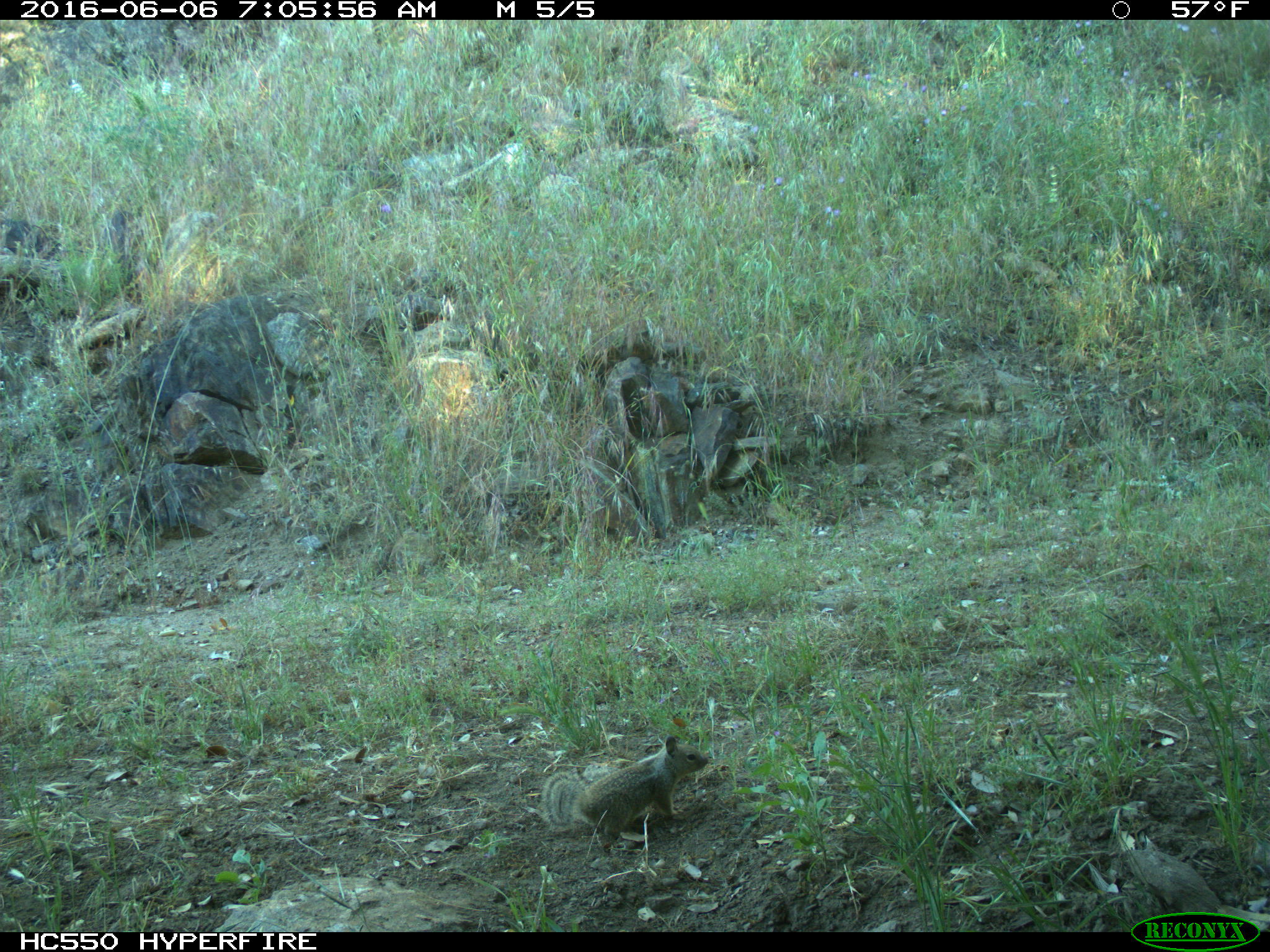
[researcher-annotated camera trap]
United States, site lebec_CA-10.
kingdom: Animalia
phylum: Chordata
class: Mammalia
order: Rodentia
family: Sciuridae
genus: Otospermophilus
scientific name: Otospermophilus beecheyi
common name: california ground squirrel